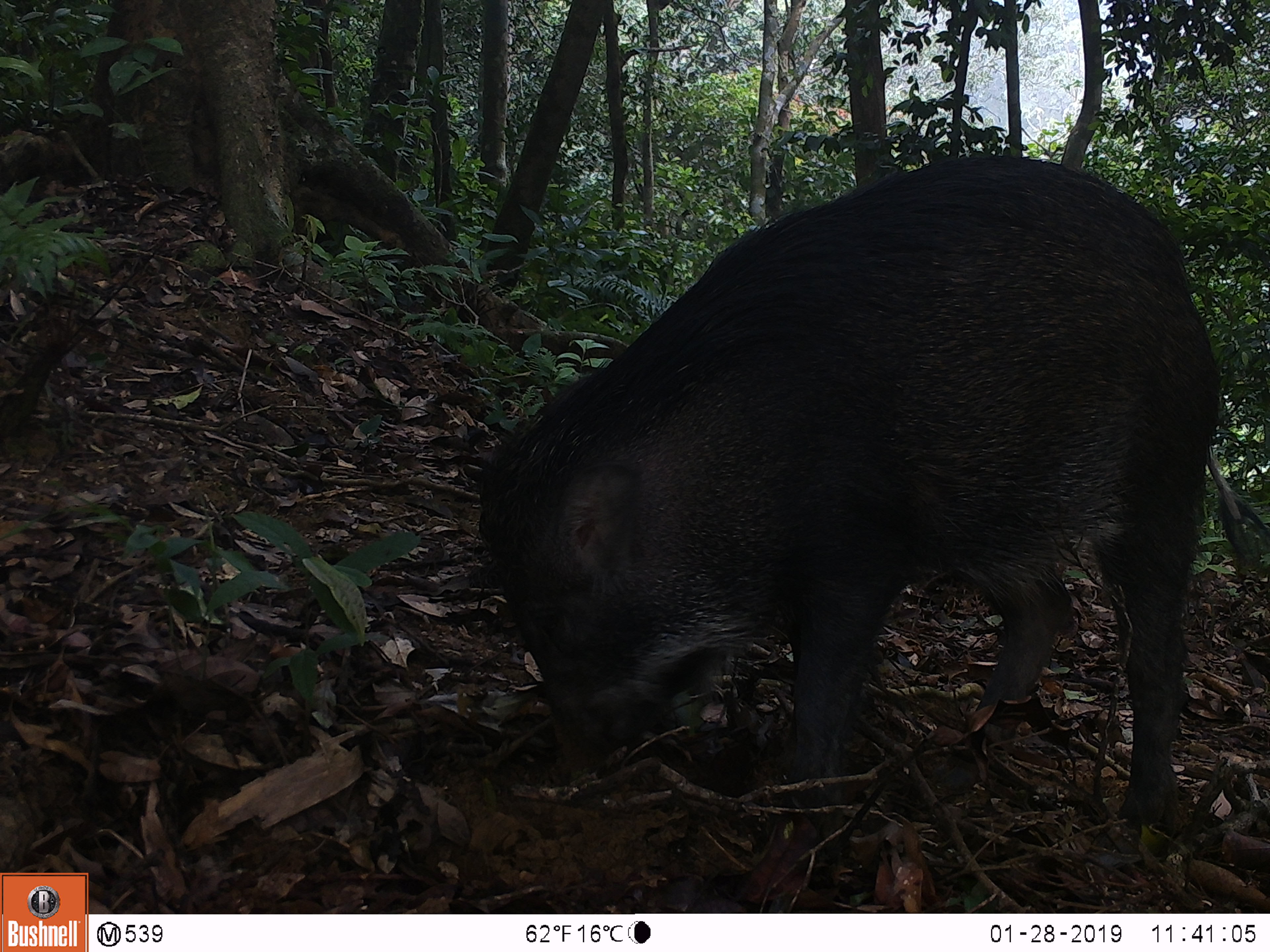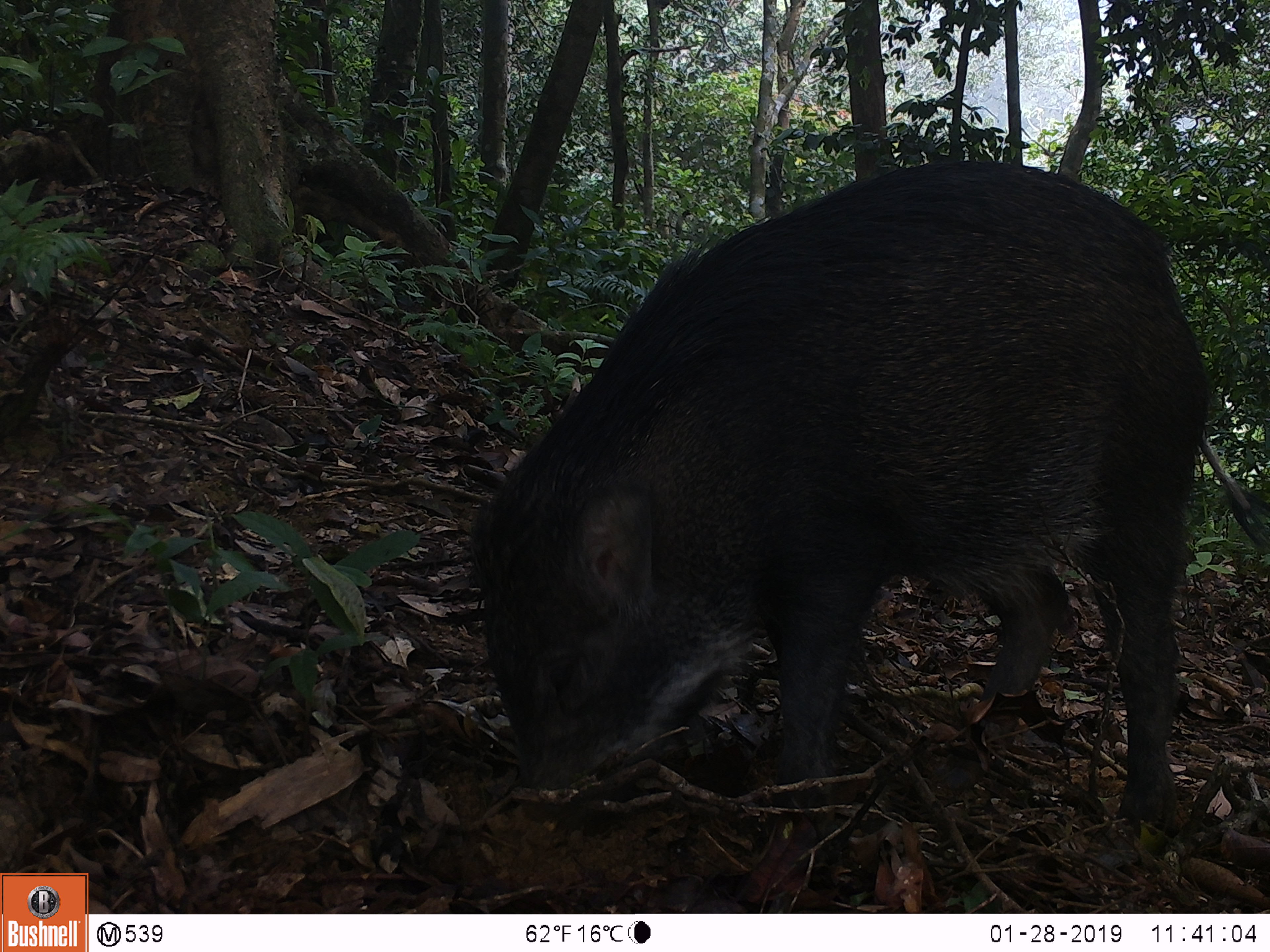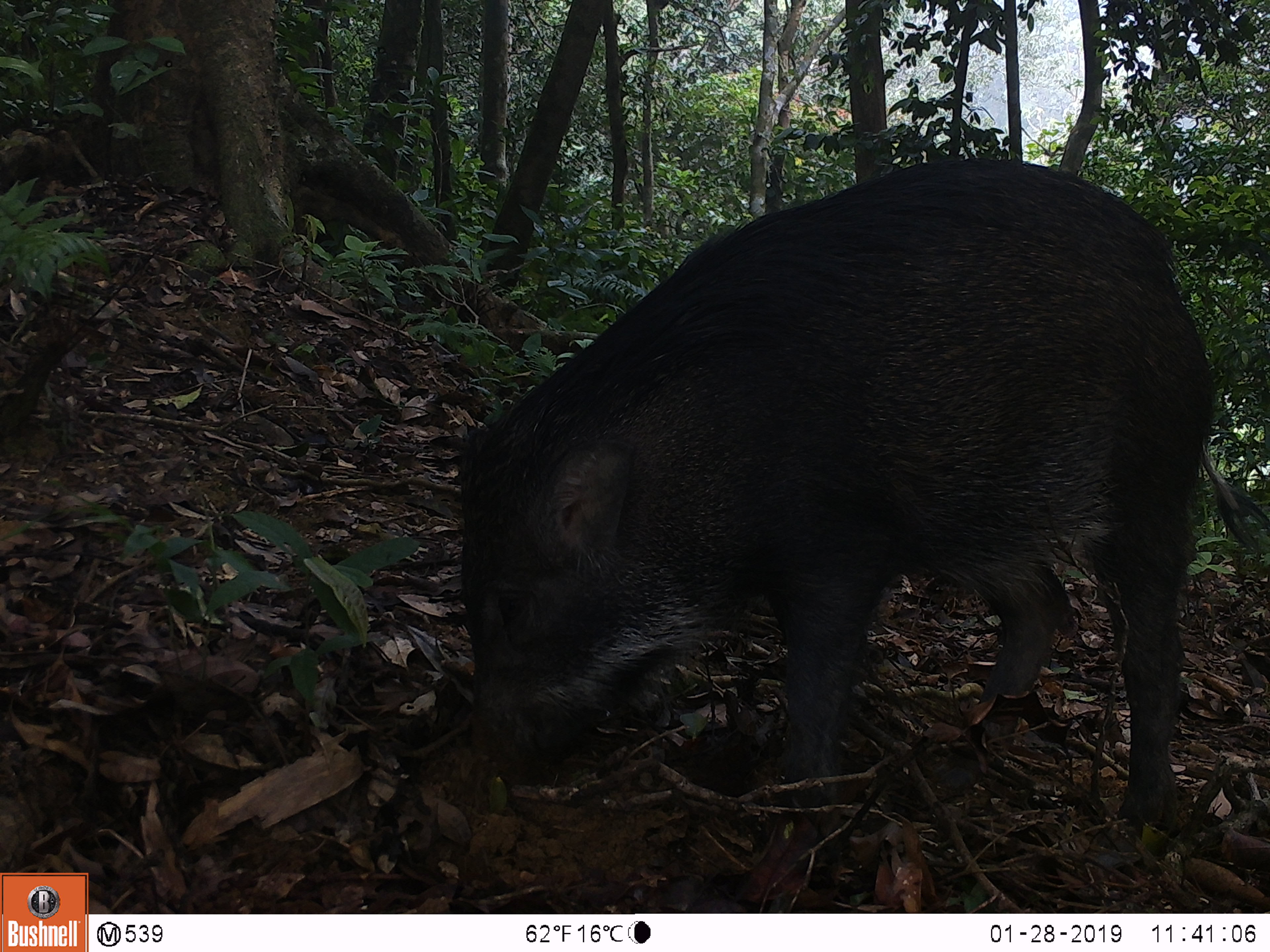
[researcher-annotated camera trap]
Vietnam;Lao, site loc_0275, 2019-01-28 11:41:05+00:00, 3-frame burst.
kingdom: Animalia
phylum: Chordata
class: Mammalia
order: Artiodactyla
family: Suidae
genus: Sus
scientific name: Sus scrofa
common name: eurasian wild pig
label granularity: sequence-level